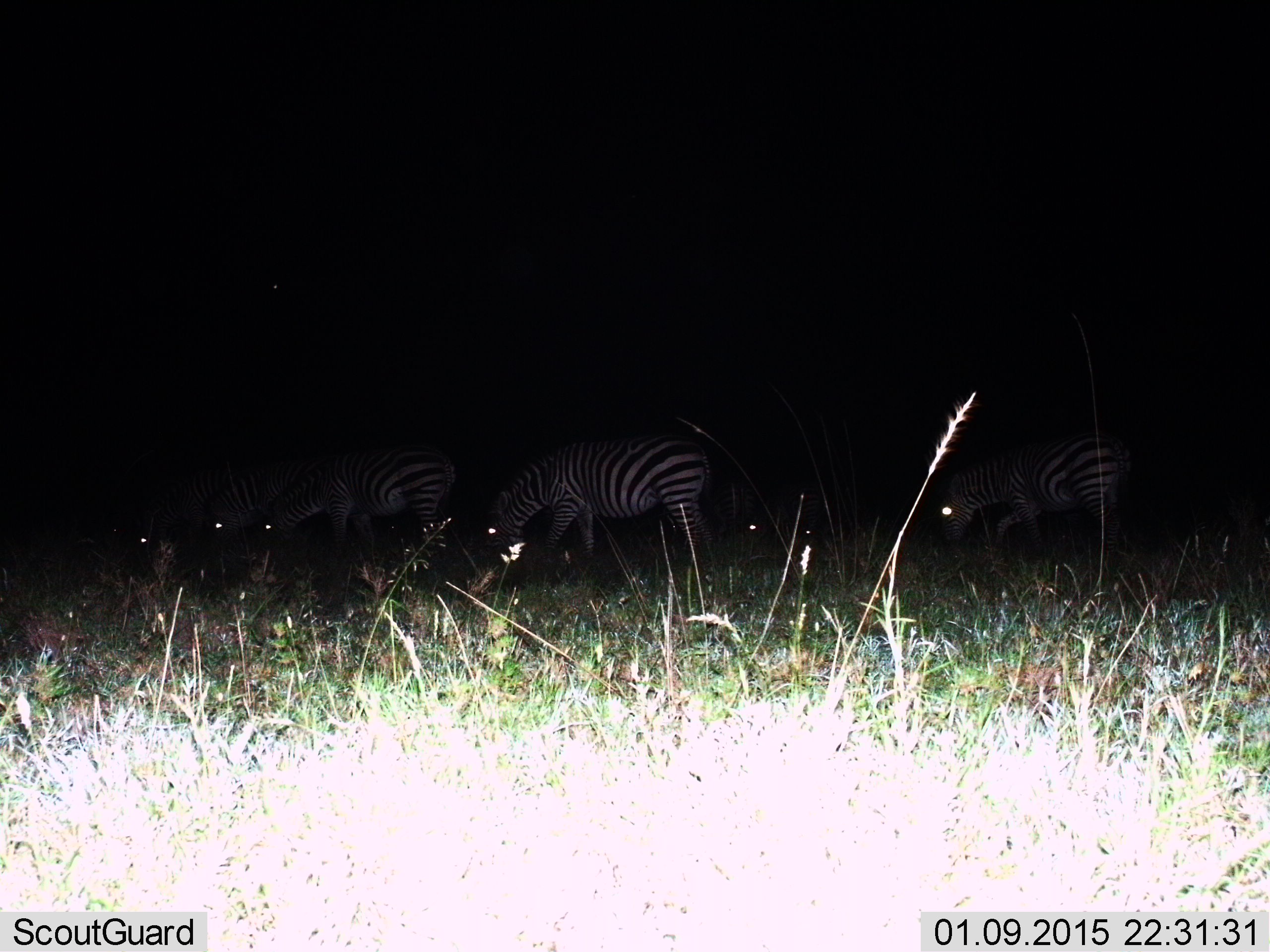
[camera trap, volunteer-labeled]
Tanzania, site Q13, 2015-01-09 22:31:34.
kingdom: Animalia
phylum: Chordata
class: Mammalia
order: Perissodactyla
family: Equidae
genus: Equus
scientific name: Equus quagga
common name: plains zebra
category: zebra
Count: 6.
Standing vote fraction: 50%.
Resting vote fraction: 0%.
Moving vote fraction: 0%.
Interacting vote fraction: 0%.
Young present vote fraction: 0%.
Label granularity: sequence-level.